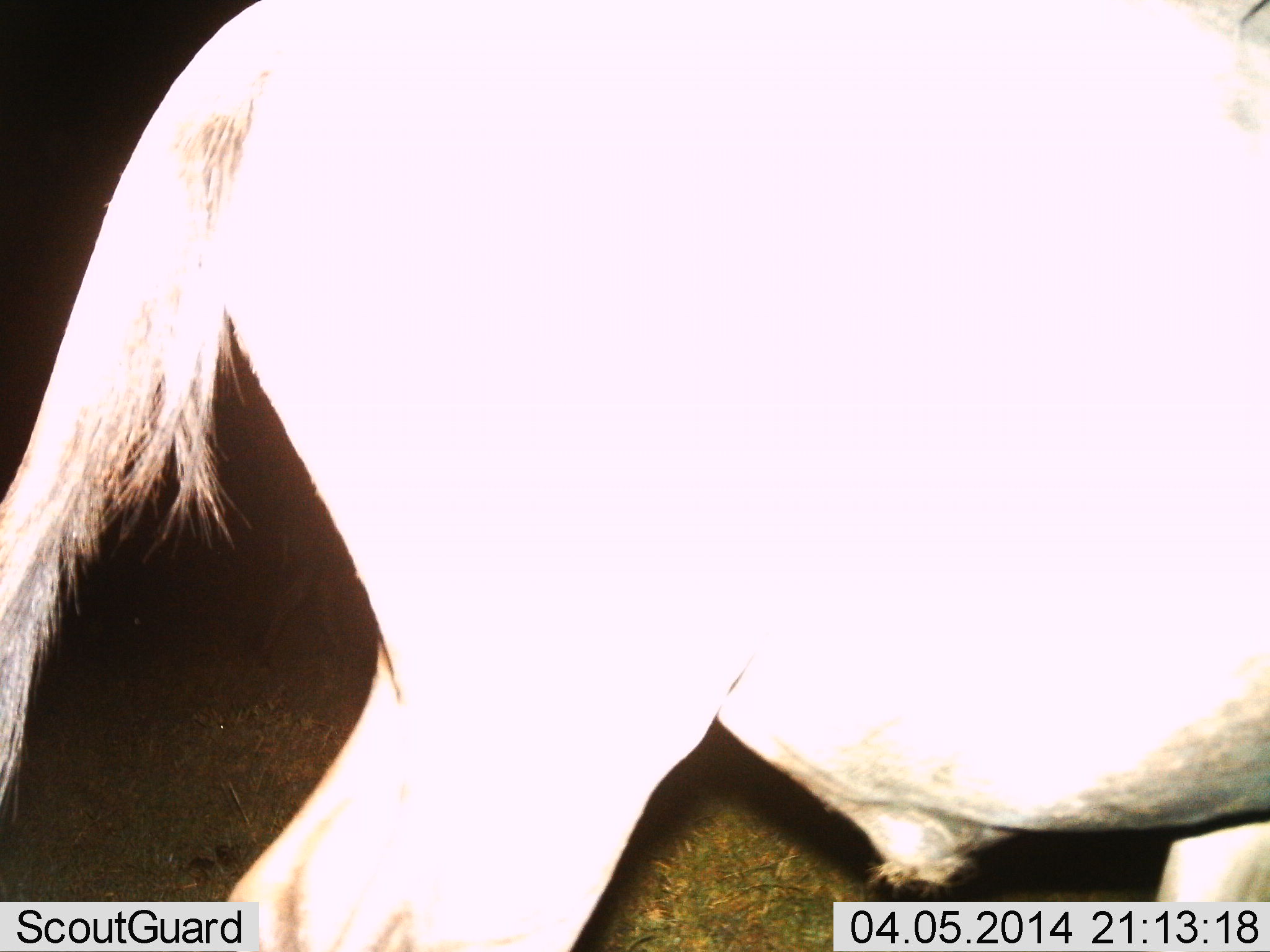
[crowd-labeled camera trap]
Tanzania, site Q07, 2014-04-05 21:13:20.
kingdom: Animalia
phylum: Chordata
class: Mammalia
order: Artiodactyla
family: Bovidae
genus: Connochaetes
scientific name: Connochaetes taurinus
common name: blue wildebeest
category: wildebeest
Wildebeest (blue wildebeest) (Connochaetes taurinus), count 1. Behavior (volunteer vote fractions): standing 40%, resting 0%, moving 60%, interacting 0%. Young present (vote fraction): 0%. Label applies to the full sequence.